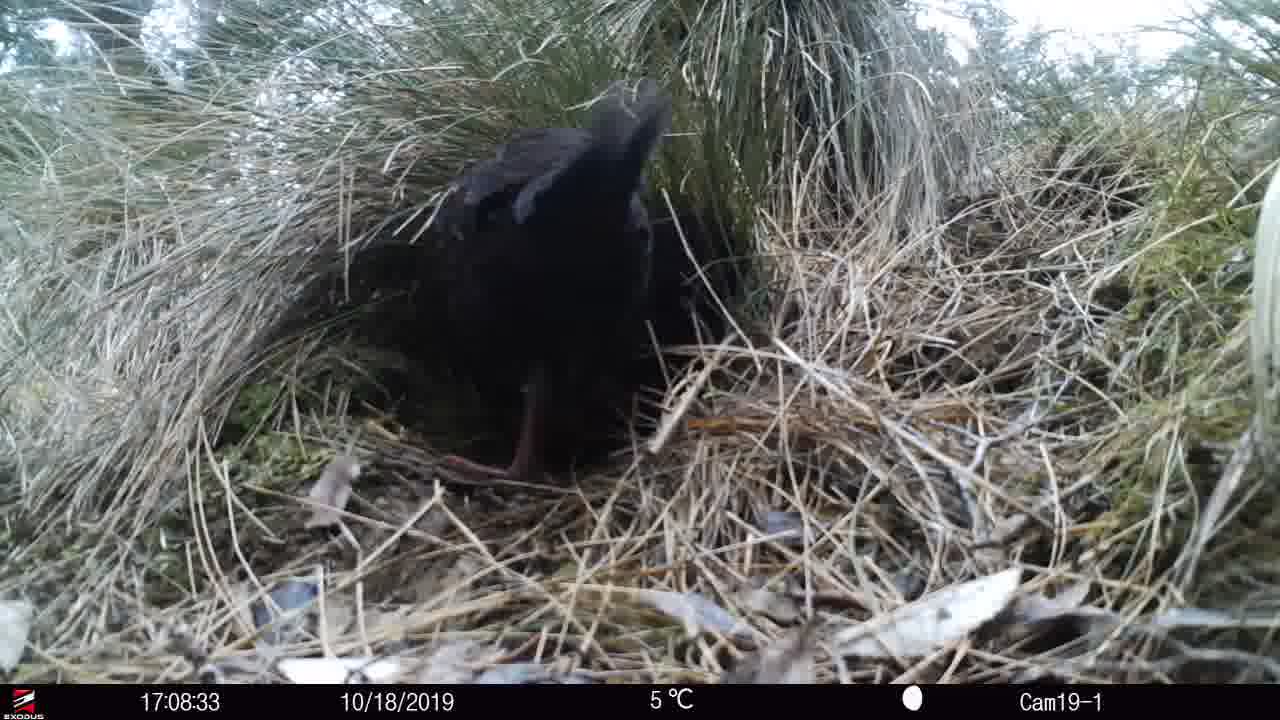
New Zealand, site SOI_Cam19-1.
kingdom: Animalia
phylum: Chordata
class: Aves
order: Gruiformes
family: Rallidae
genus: Gallirallus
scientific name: Gallirallus australis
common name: weka